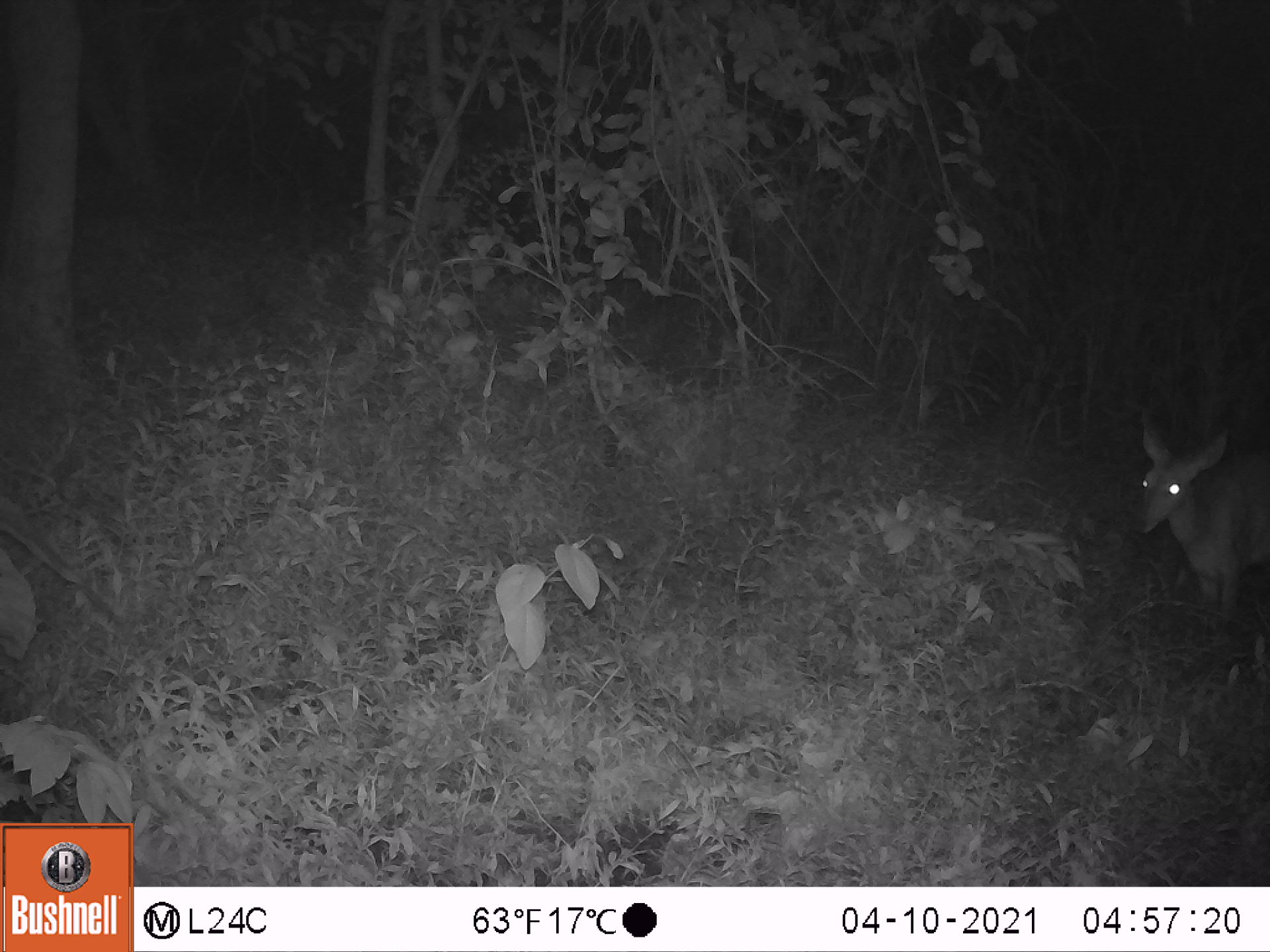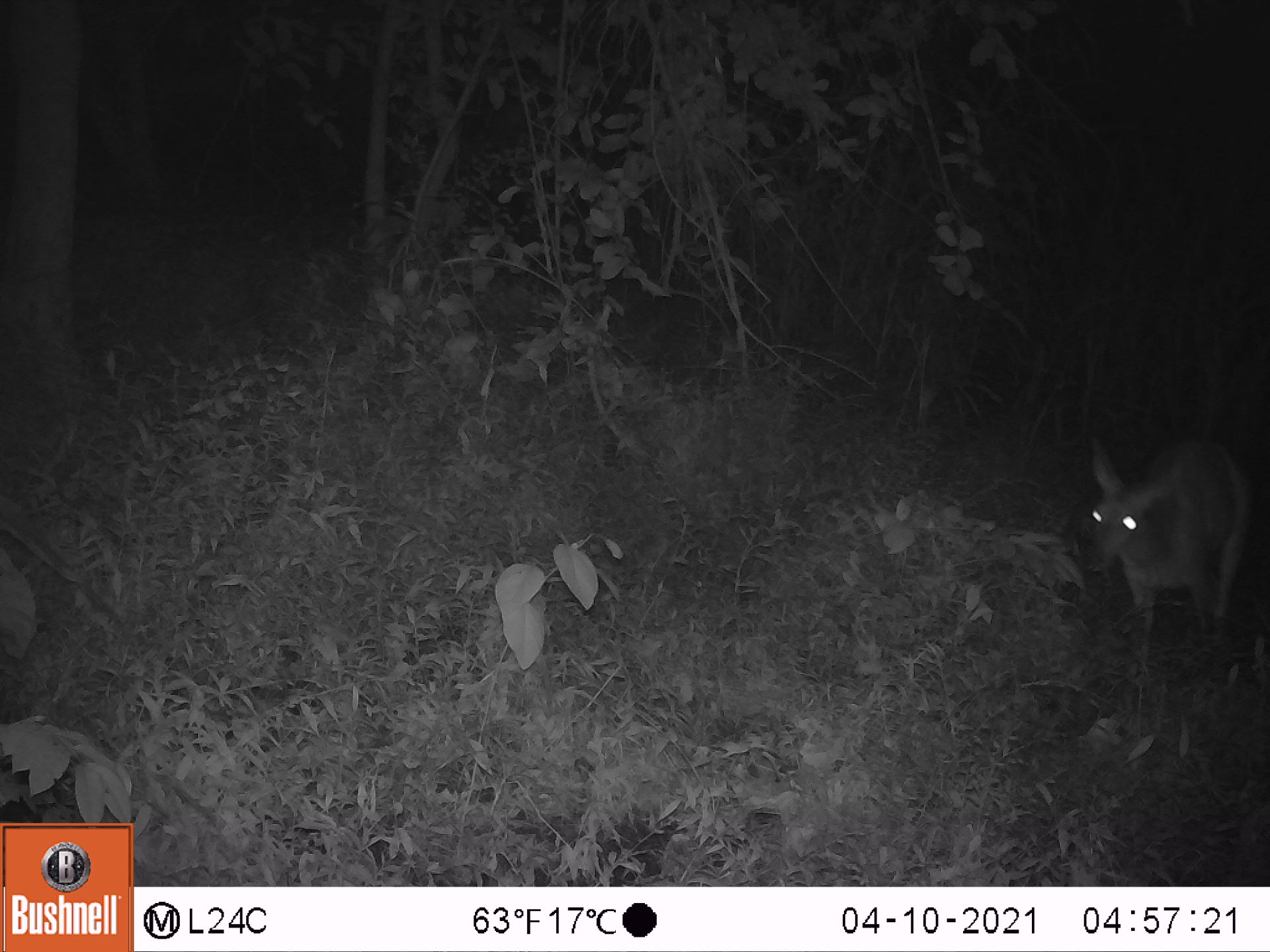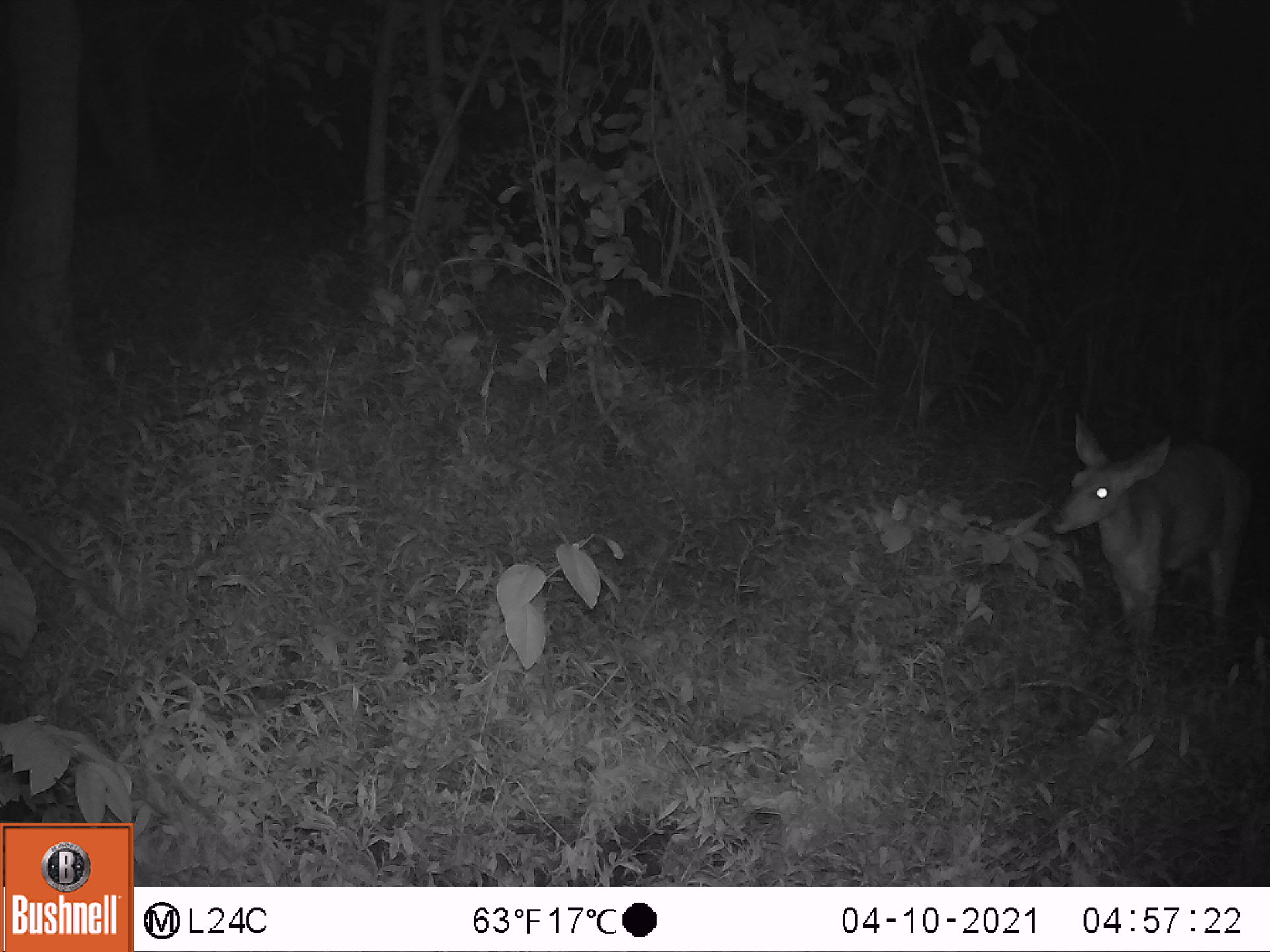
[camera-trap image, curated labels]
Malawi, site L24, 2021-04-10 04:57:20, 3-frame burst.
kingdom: Animalia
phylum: Chordata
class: Mammalia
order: Artiodactyla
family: Bovidae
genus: Tragelaphus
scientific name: Tragelaphus sylvaticus sylvaticus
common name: cape bushbuck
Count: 1.